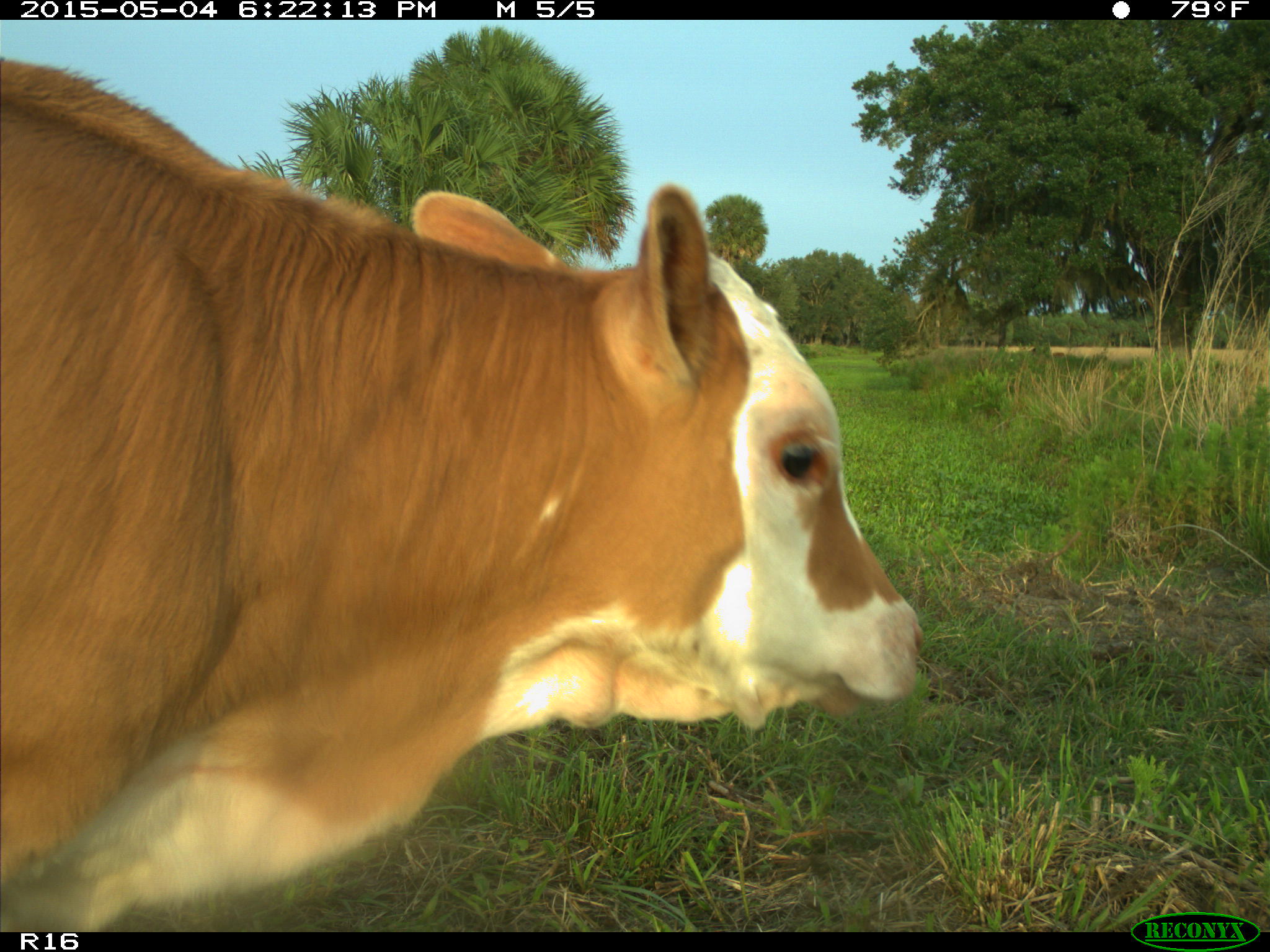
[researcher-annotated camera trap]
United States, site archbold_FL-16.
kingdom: Animalia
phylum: Chordata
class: Mammalia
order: Artiodactyla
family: Bovidae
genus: Bos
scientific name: Bos taurus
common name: domestic cow